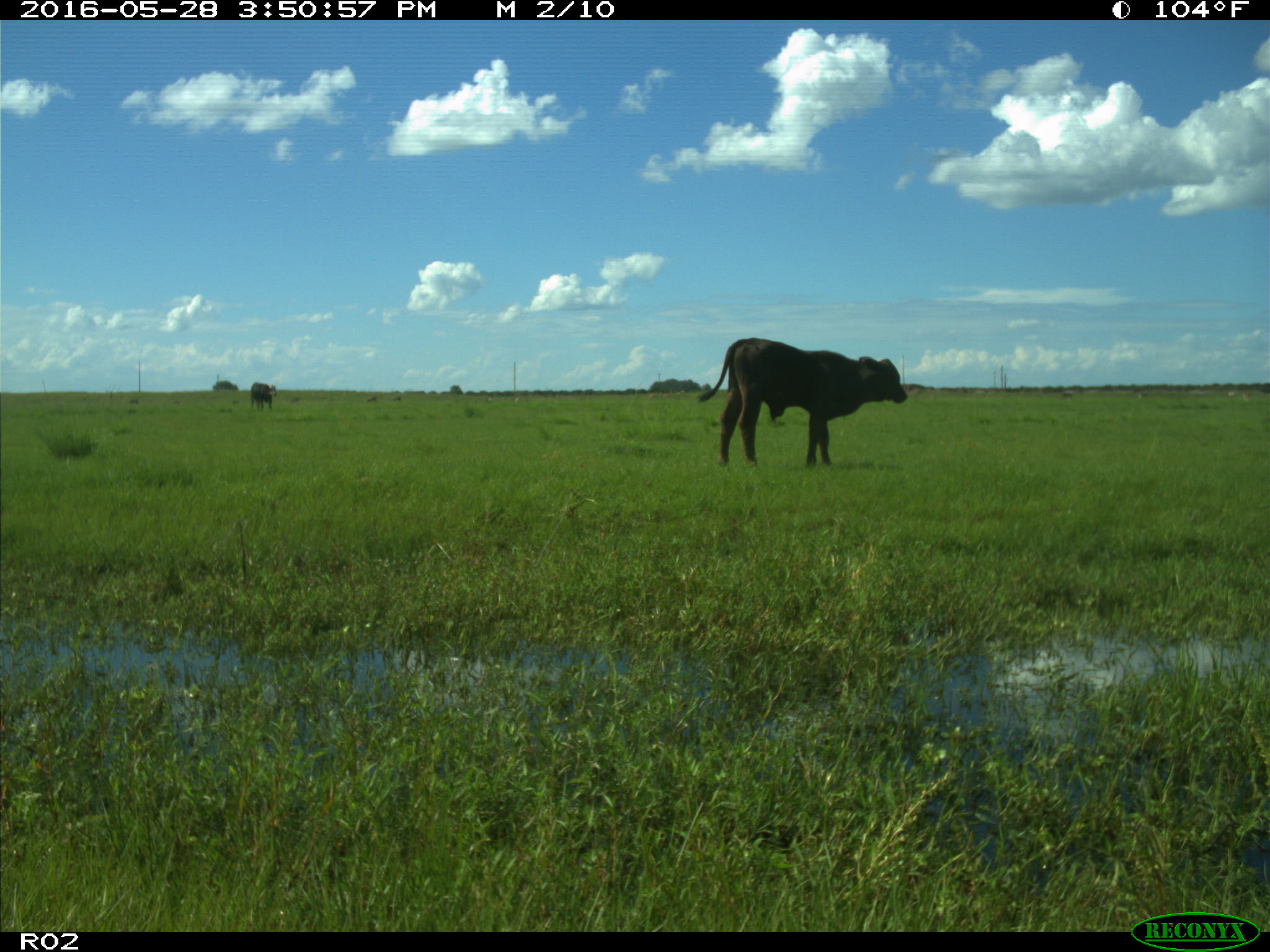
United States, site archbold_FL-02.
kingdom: Animalia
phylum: Chordata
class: Mammalia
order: Artiodactyla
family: Bovidae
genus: Bos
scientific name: Bos taurus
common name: domestic cow